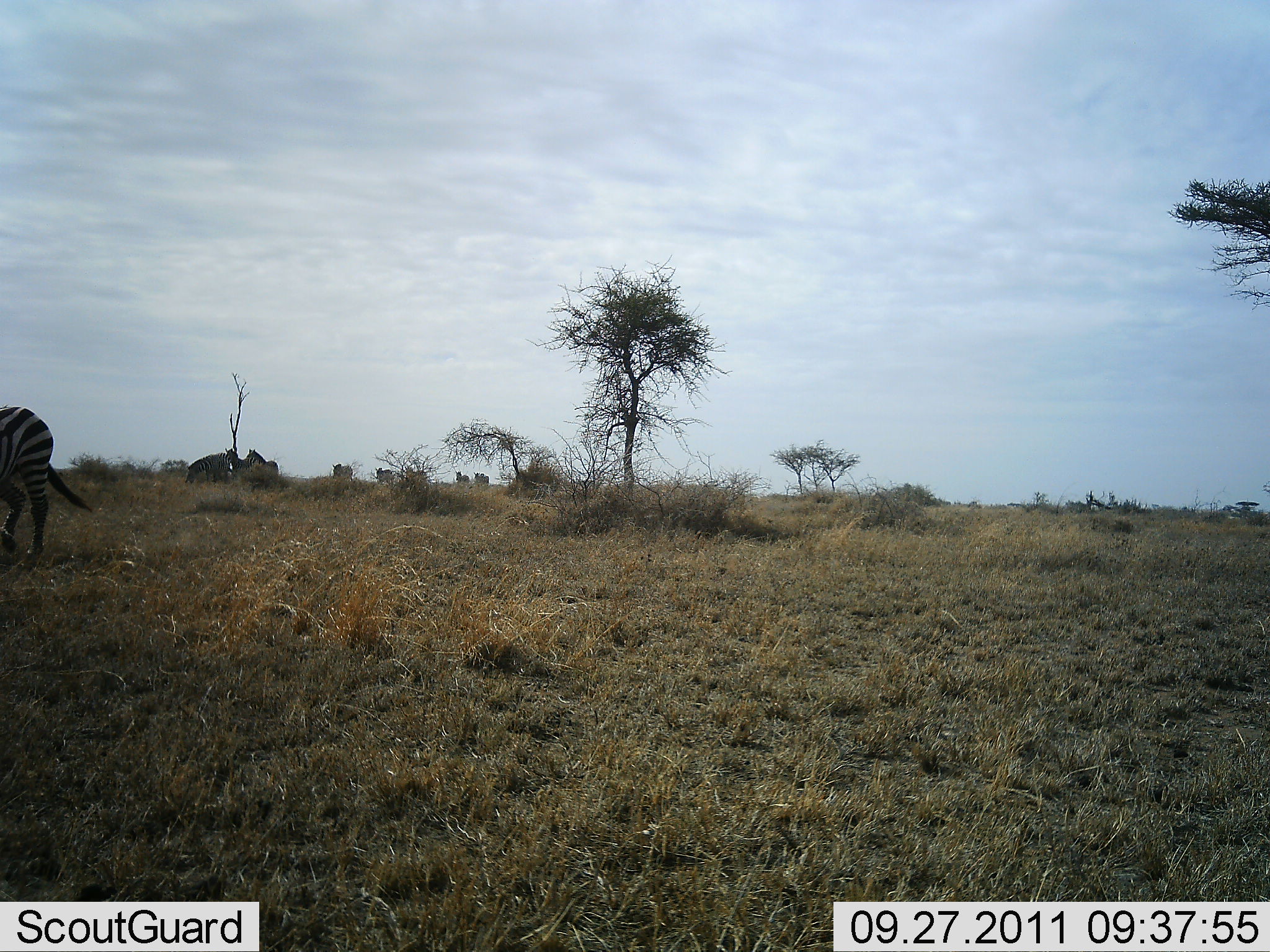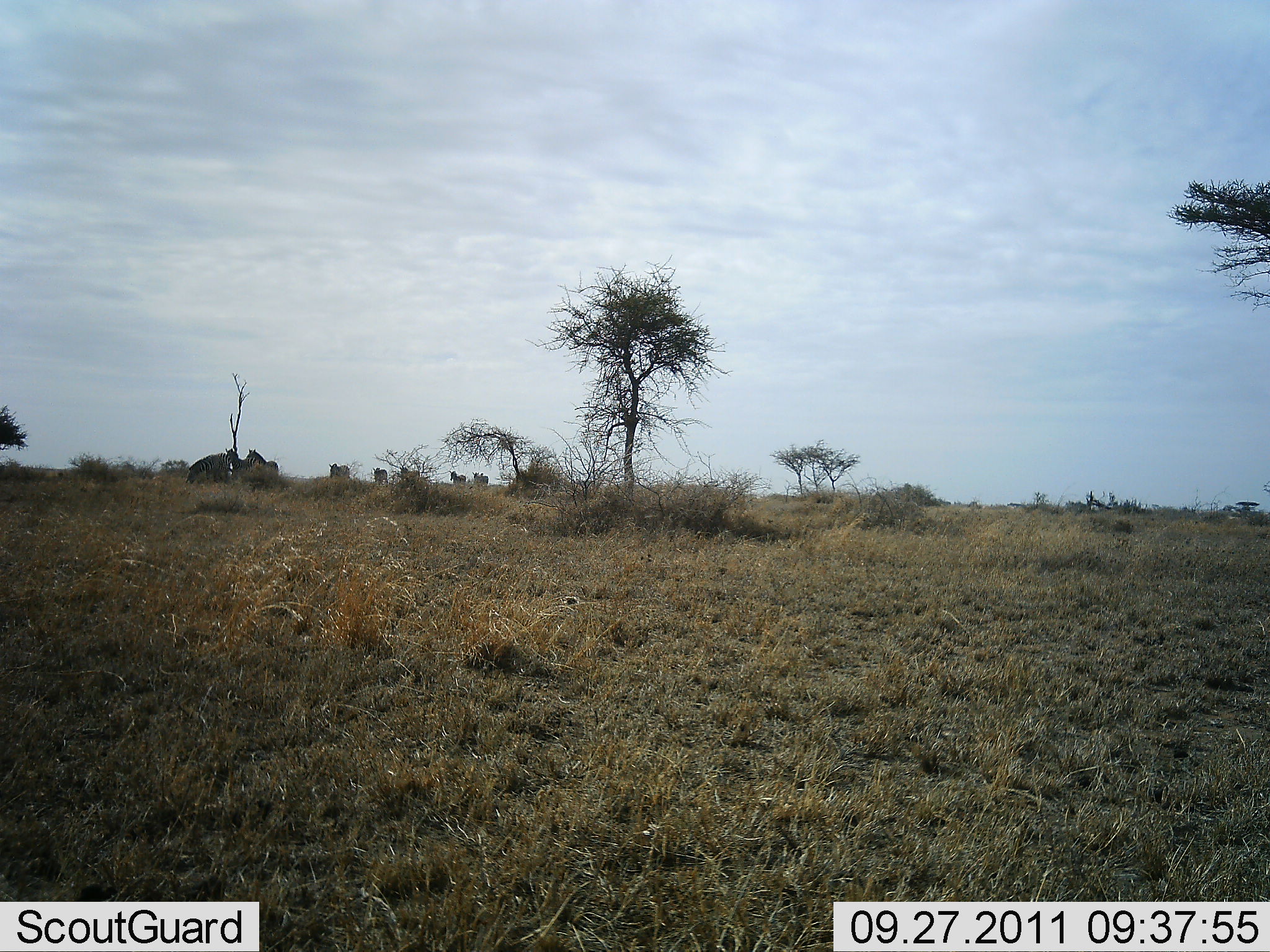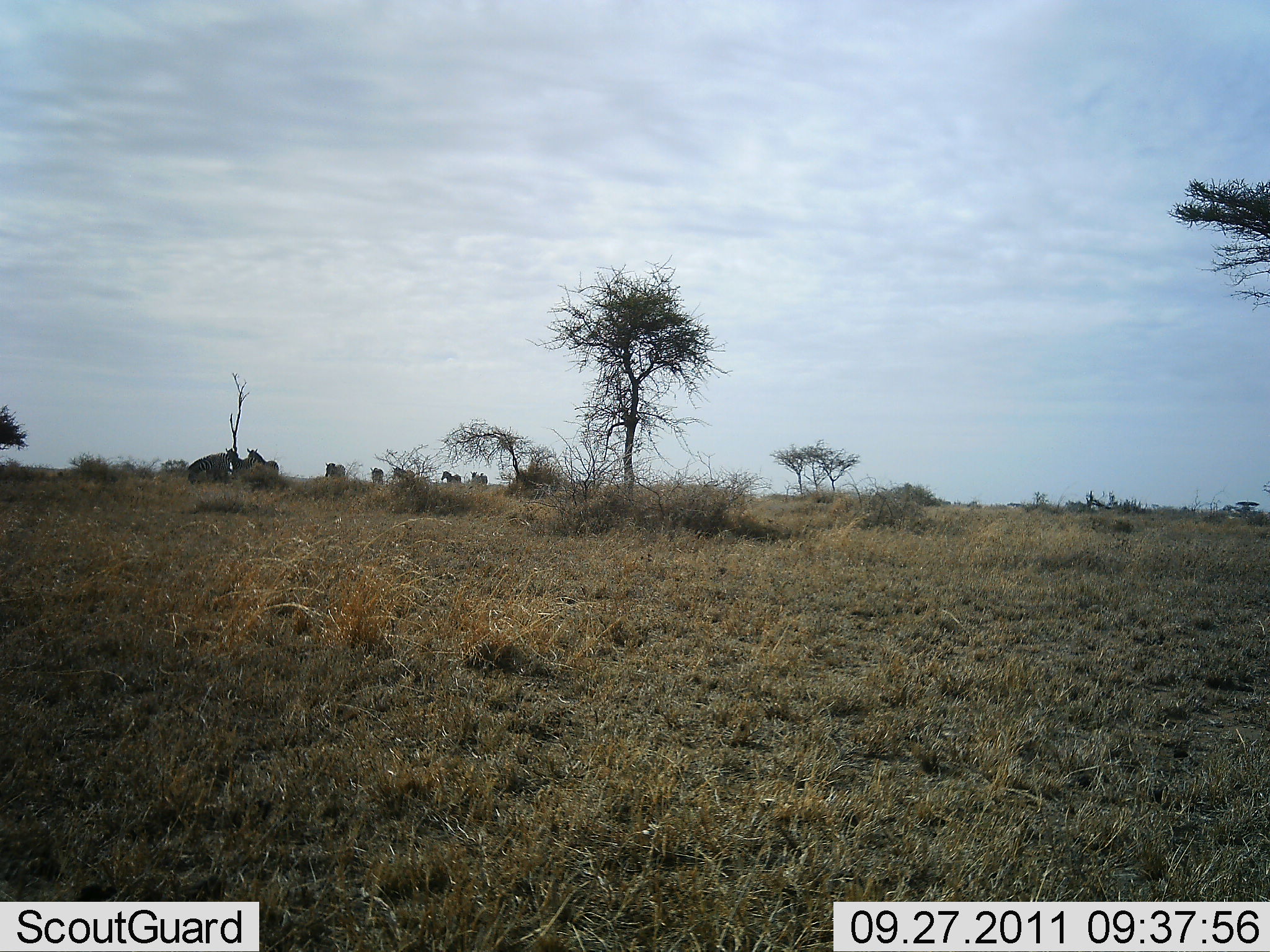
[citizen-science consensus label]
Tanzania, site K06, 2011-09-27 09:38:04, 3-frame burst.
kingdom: Animalia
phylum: Chordata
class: Mammalia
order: Perissodactyla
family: Equidae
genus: Equus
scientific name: Equus quagga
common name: plains zebra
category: zebra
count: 5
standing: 42%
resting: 0%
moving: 67%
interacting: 0%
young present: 0%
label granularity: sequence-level